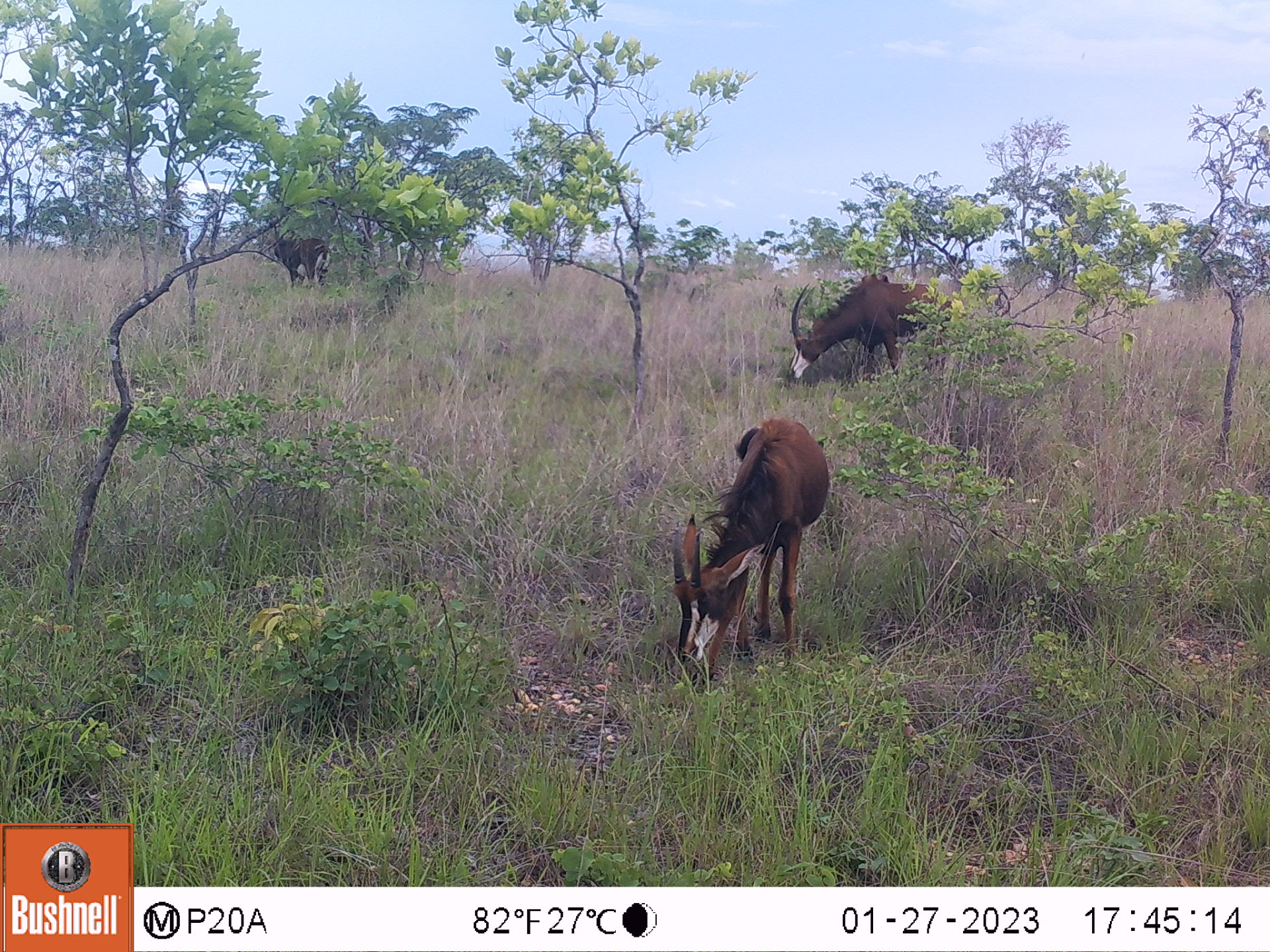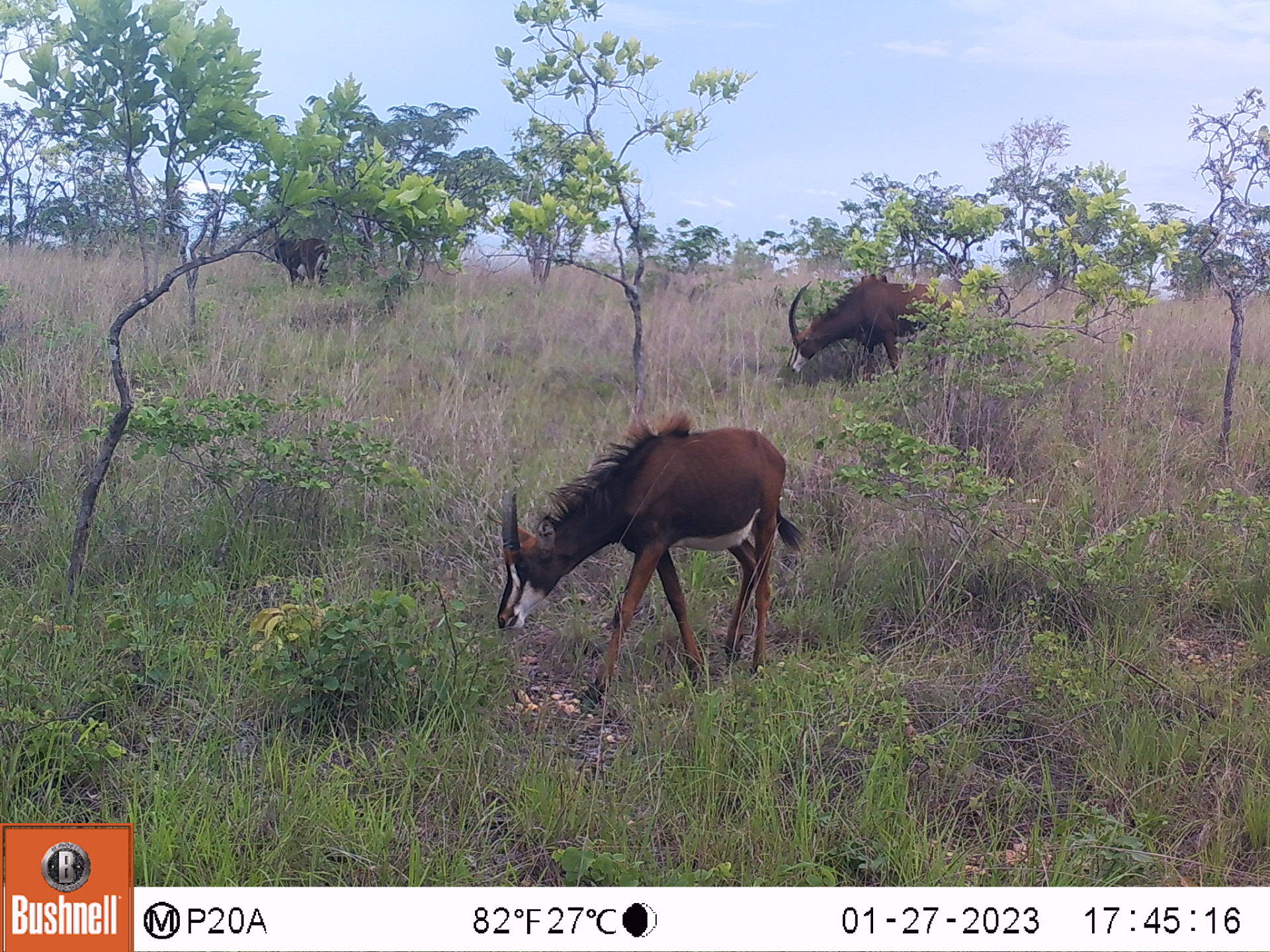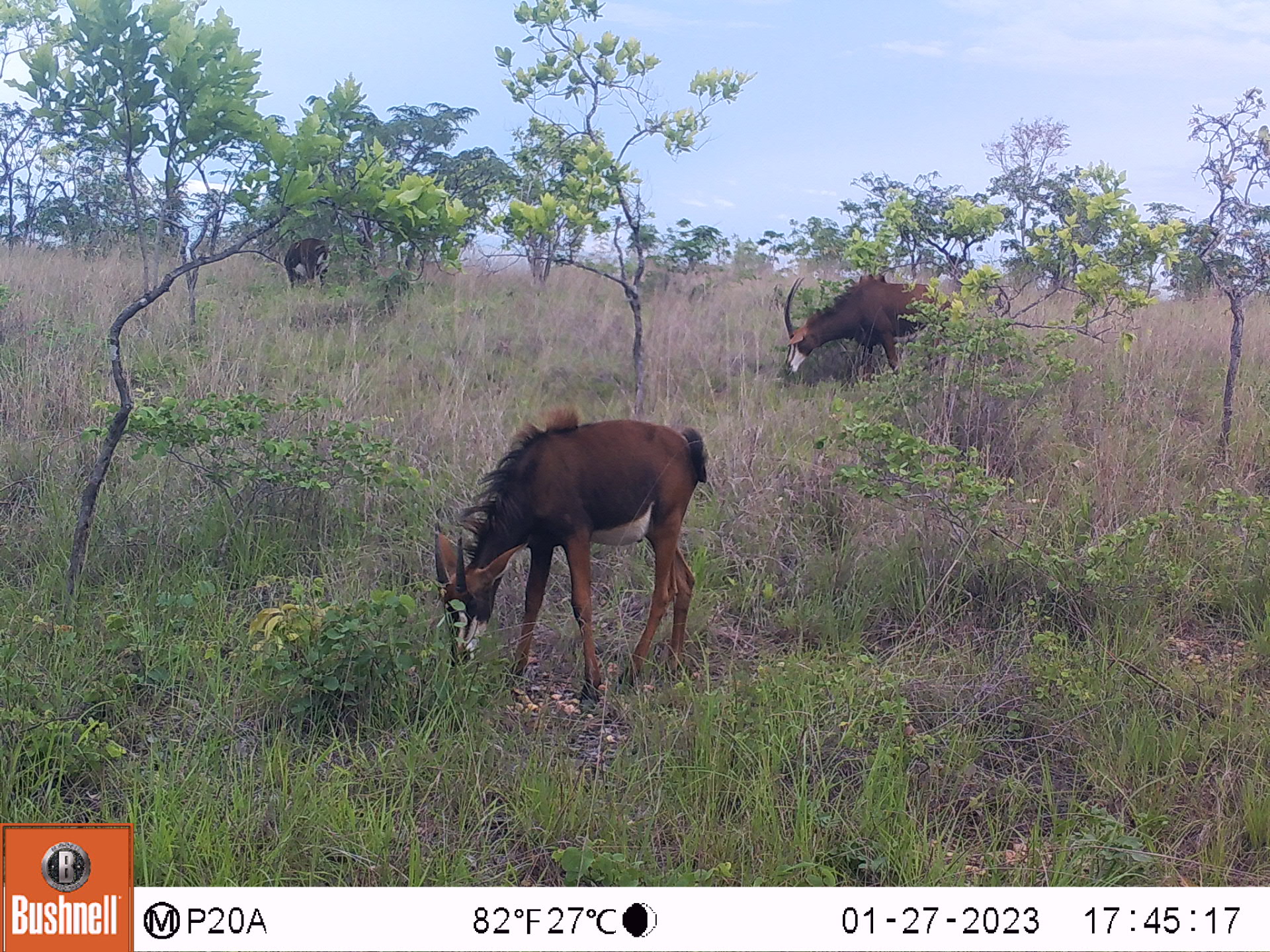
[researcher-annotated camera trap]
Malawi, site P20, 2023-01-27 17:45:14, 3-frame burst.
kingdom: Animalia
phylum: Chordata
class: Mammalia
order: Artiodactyla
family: Bovidae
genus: Hippotragus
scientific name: Hippotragus niger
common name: sable antelope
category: sable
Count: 3.